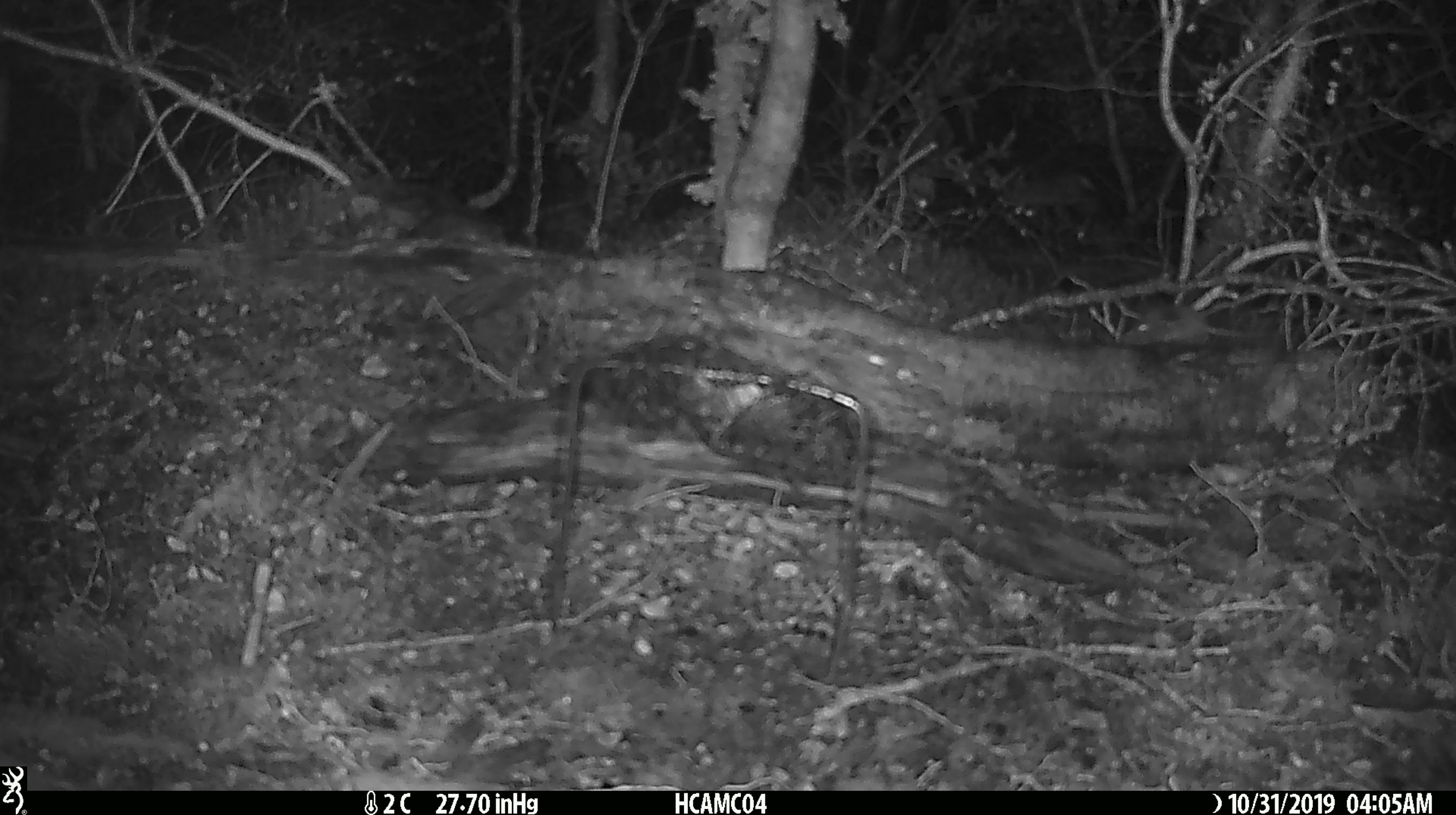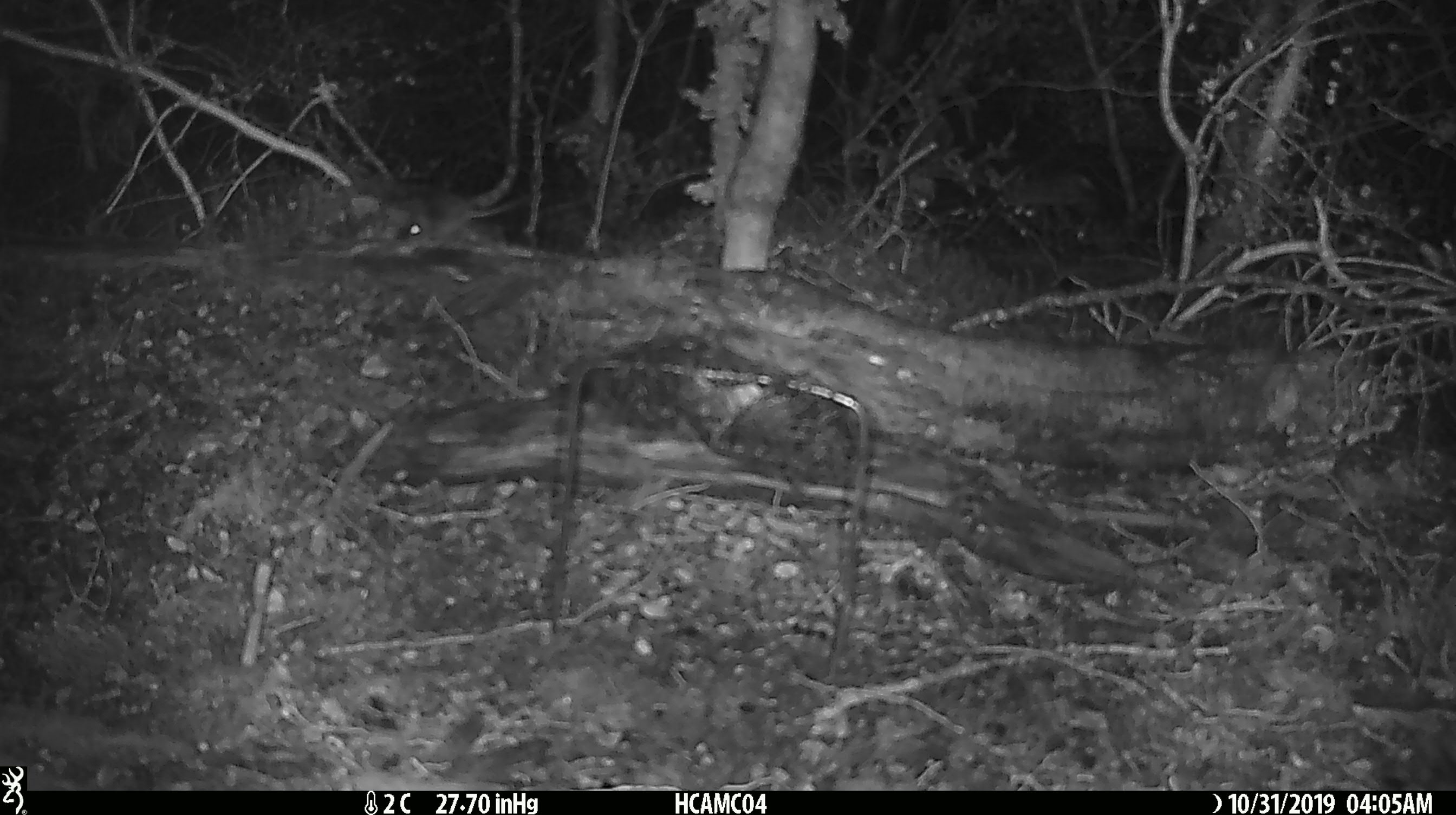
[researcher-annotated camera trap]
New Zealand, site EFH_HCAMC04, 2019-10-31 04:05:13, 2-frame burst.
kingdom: Animalia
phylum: Chordata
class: Mammalia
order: Rodentia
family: Muridae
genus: Mus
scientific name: Mus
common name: mouse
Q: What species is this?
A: Mouse (Mus).